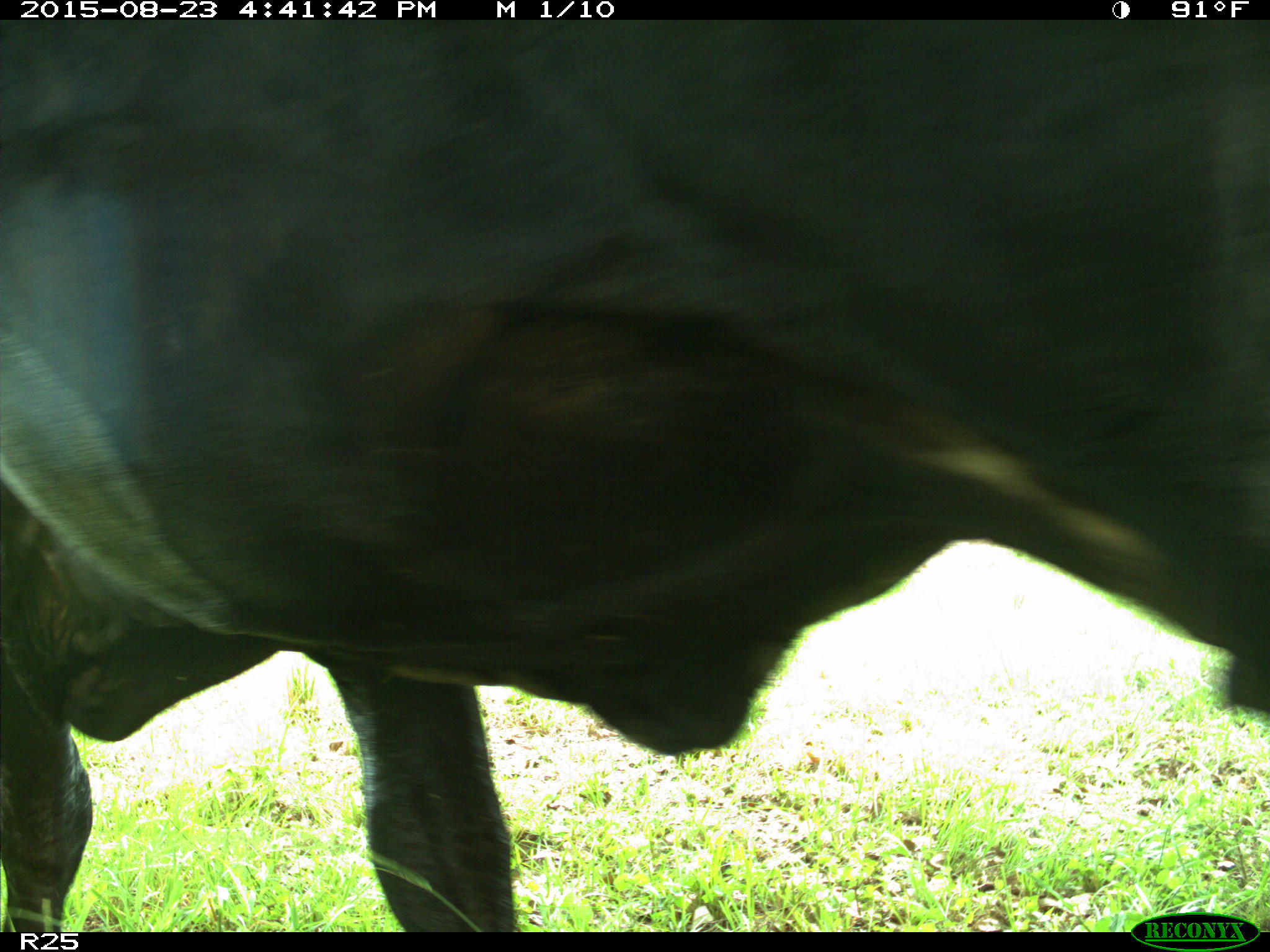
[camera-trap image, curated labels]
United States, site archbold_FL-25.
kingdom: Animalia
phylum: Chordata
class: Mammalia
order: Artiodactyla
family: Bovidae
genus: Bos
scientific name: Bos taurus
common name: domestic cow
Bos taurus (domestic cow).